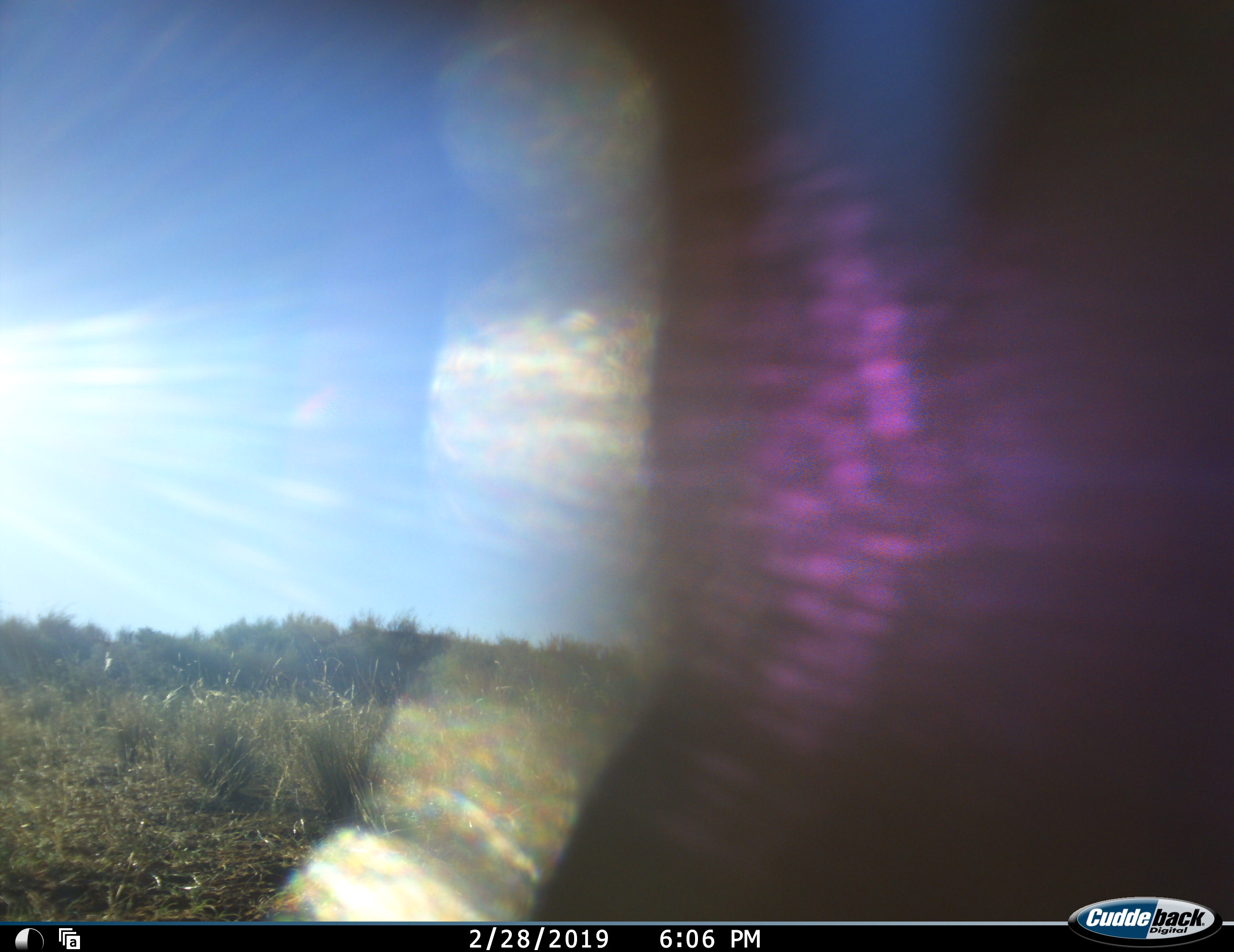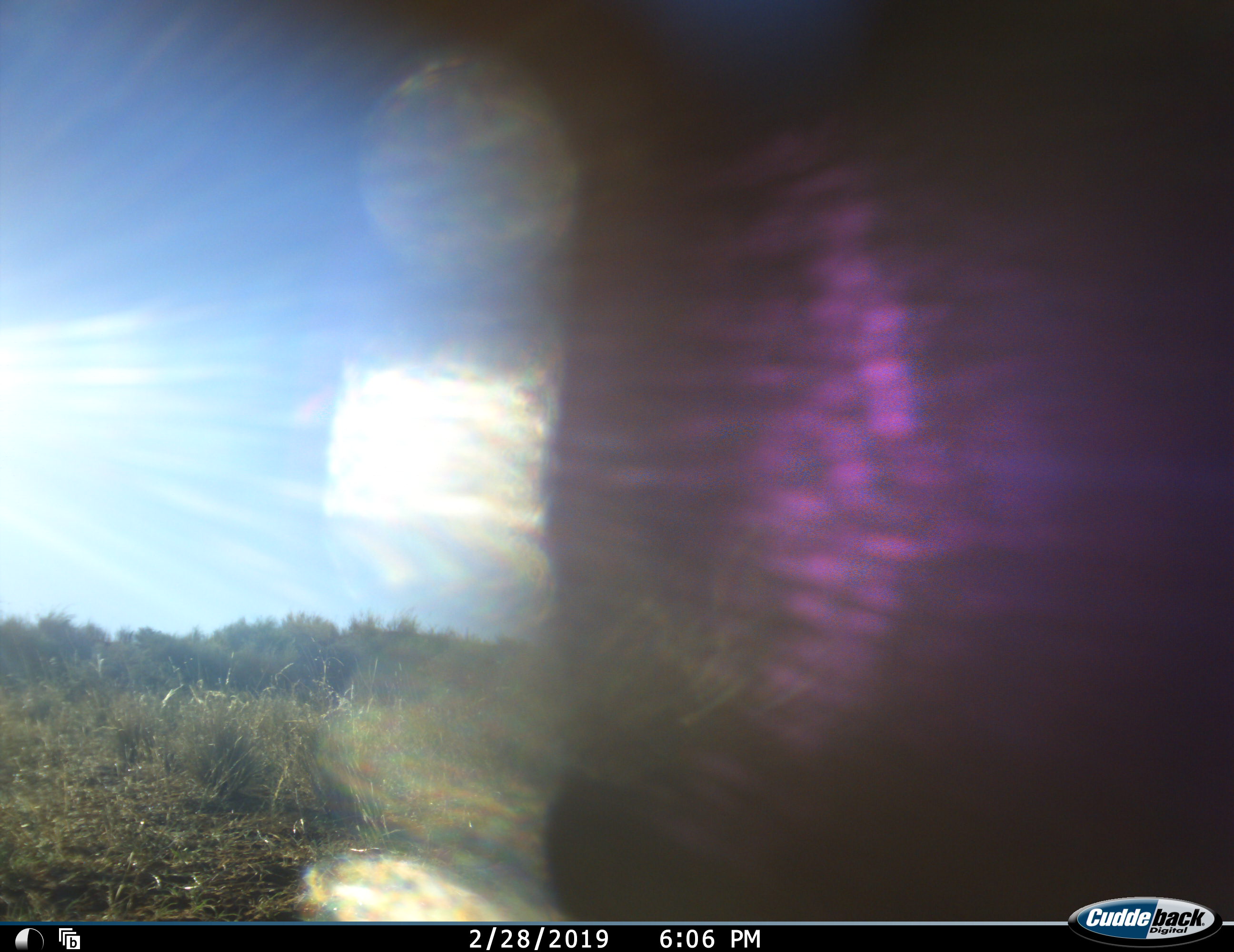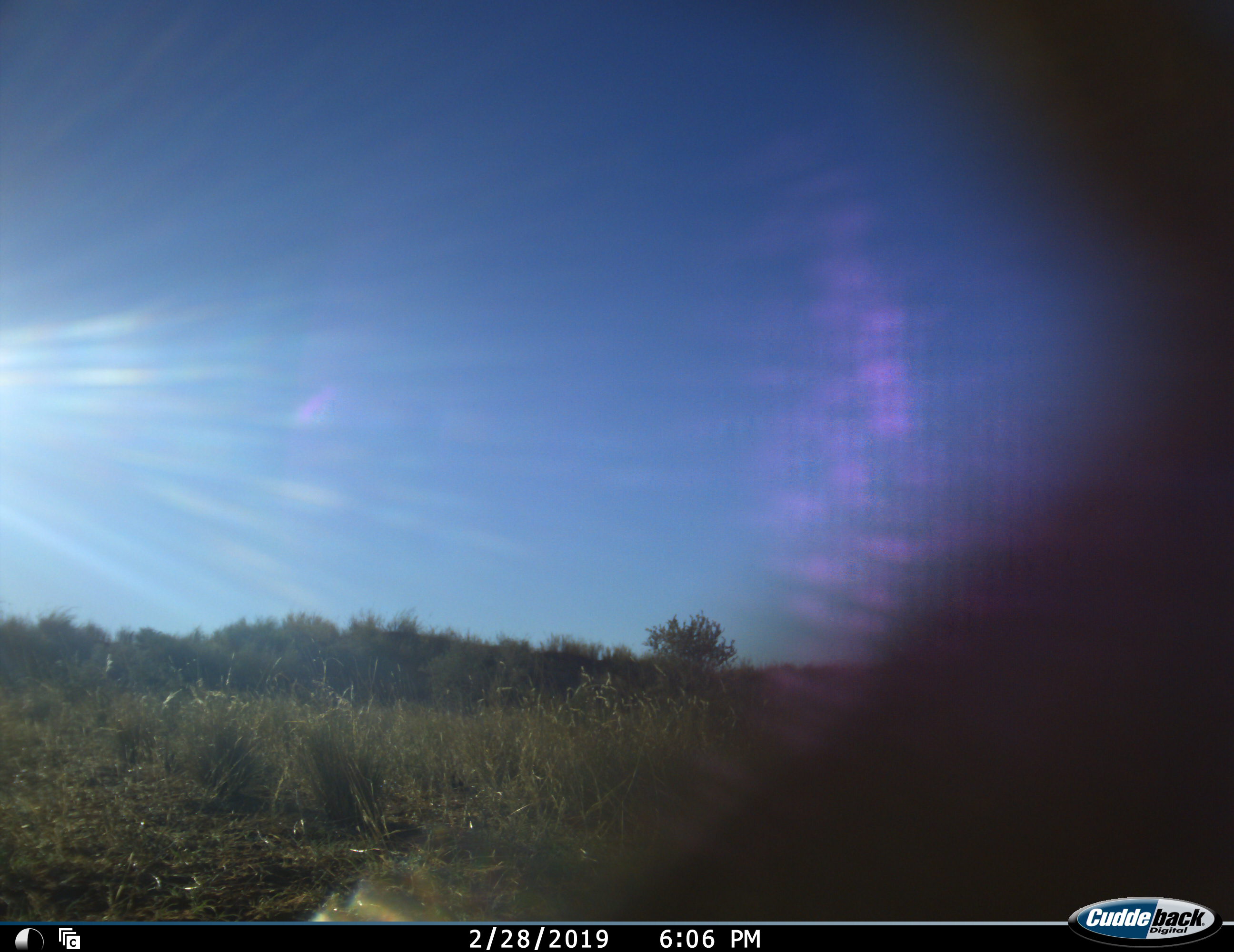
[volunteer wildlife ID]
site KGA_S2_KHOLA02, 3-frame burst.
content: unidentified animal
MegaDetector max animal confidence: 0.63